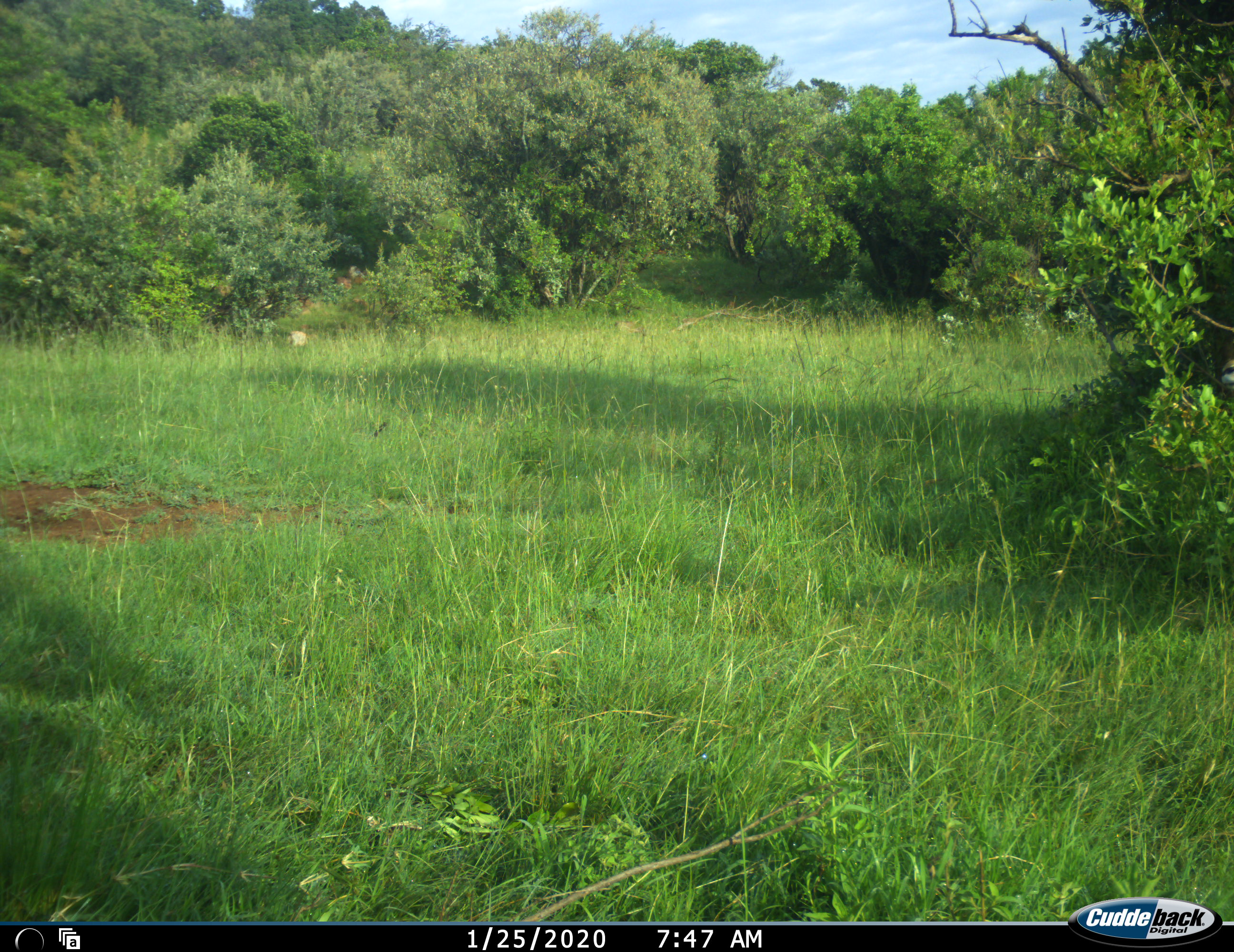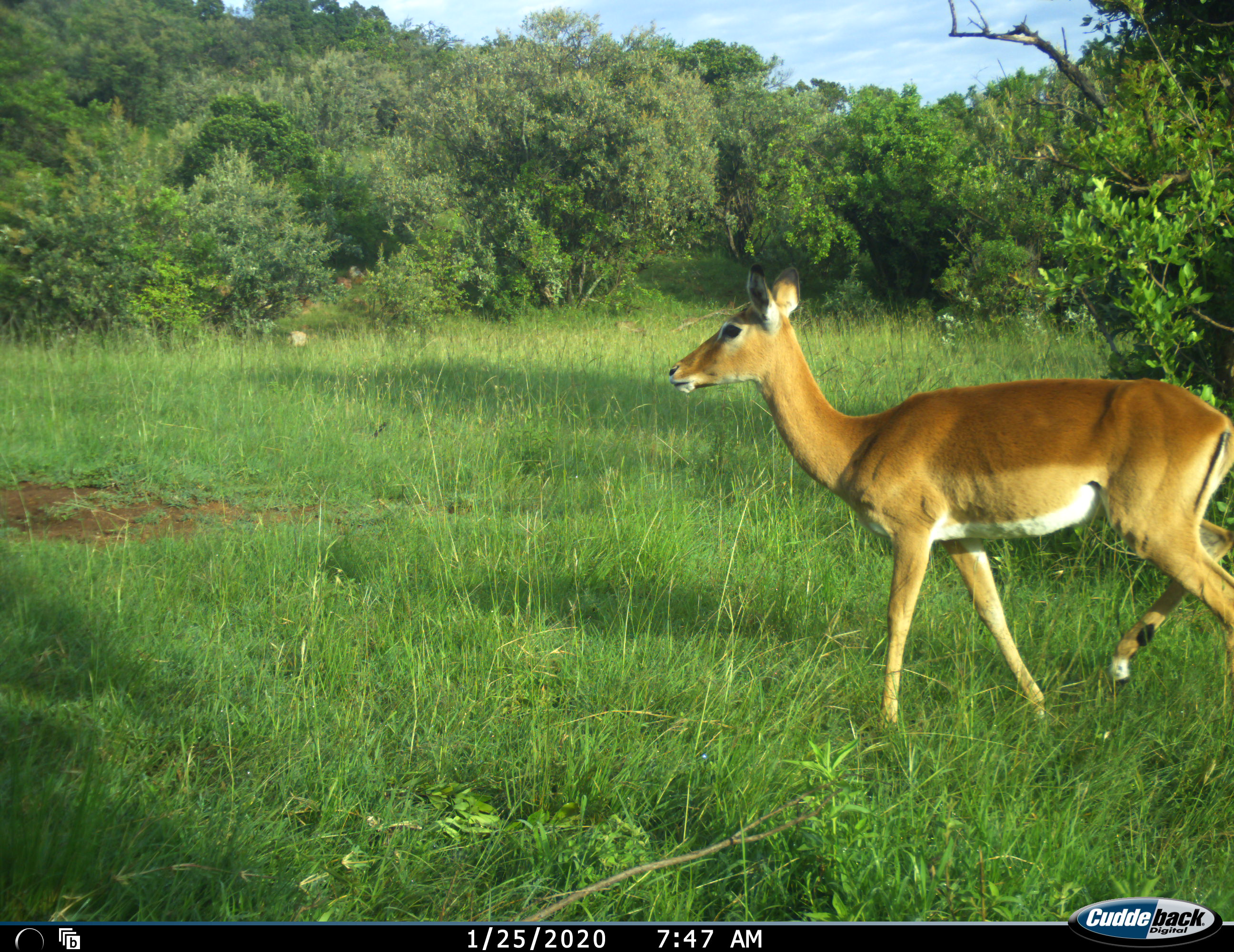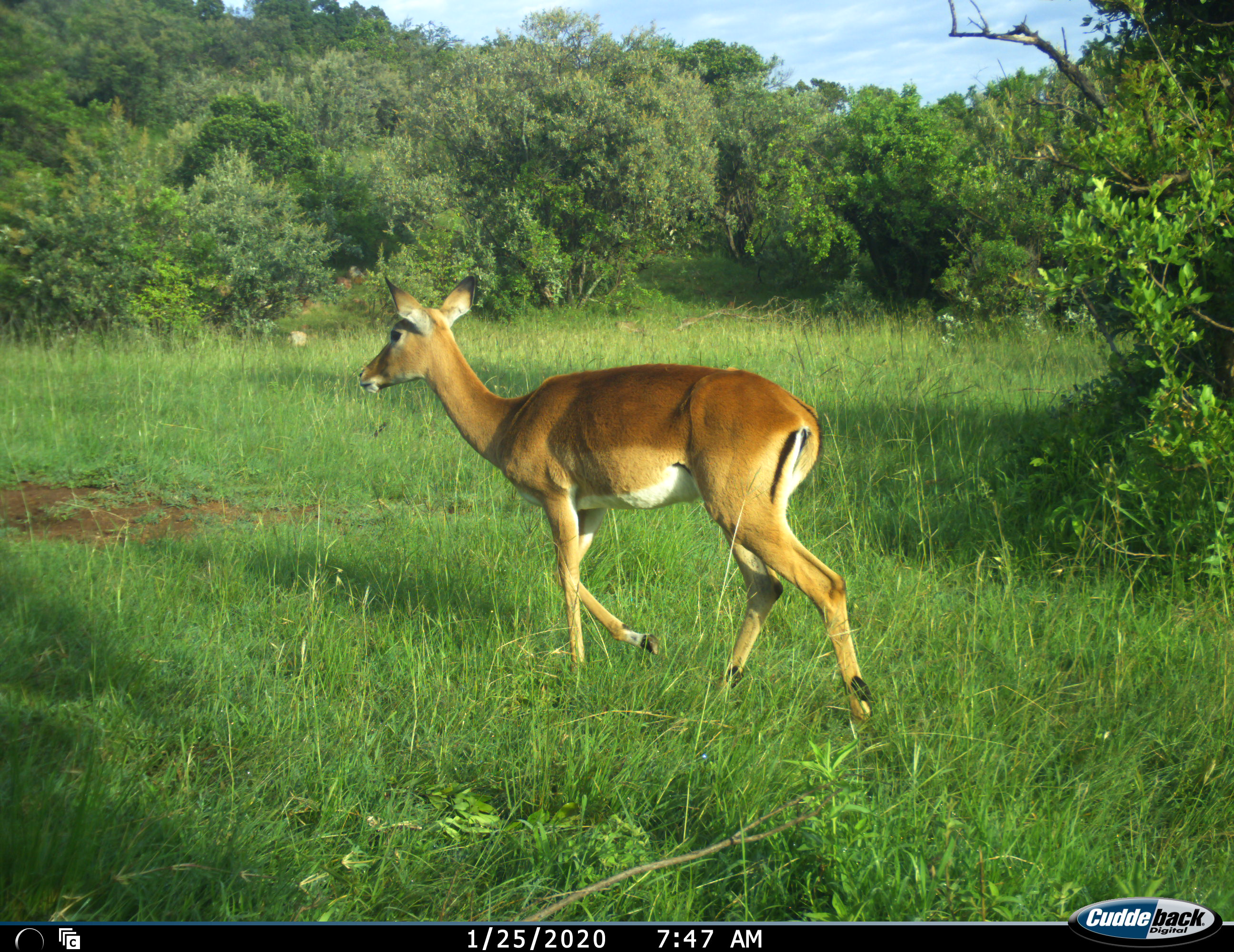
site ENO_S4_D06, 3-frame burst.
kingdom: Animalia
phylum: Chordata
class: Mammalia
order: Artiodactyla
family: Bovidae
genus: Aepyceros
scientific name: Aepyceros melampus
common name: impala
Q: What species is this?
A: Impala (Aepyceros melampus).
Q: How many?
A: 1.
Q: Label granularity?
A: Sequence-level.